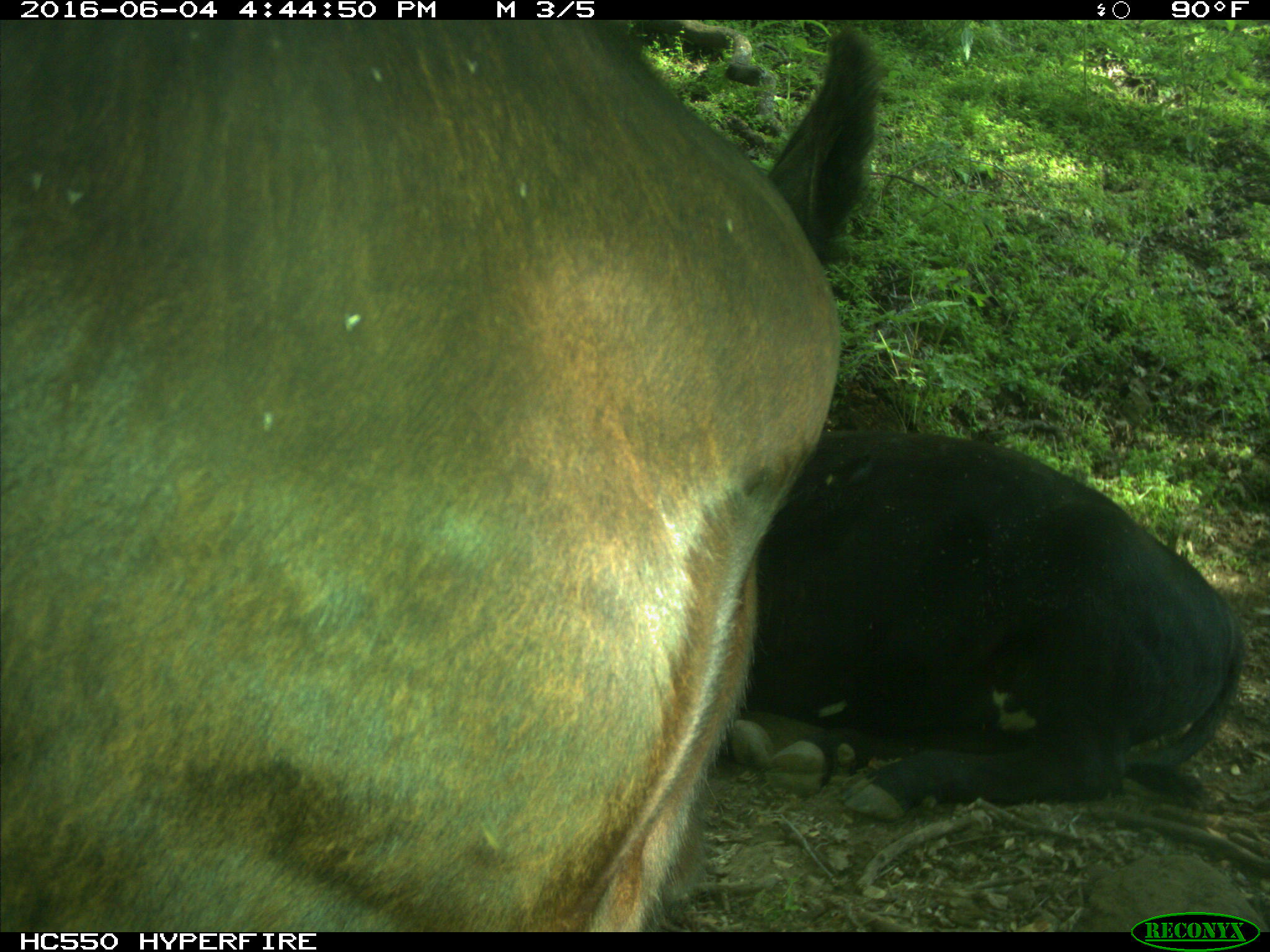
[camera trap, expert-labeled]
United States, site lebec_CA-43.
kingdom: Animalia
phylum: Chordata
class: Mammalia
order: Artiodactyla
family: Bovidae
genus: Bos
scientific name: Bos taurus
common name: domestic cow